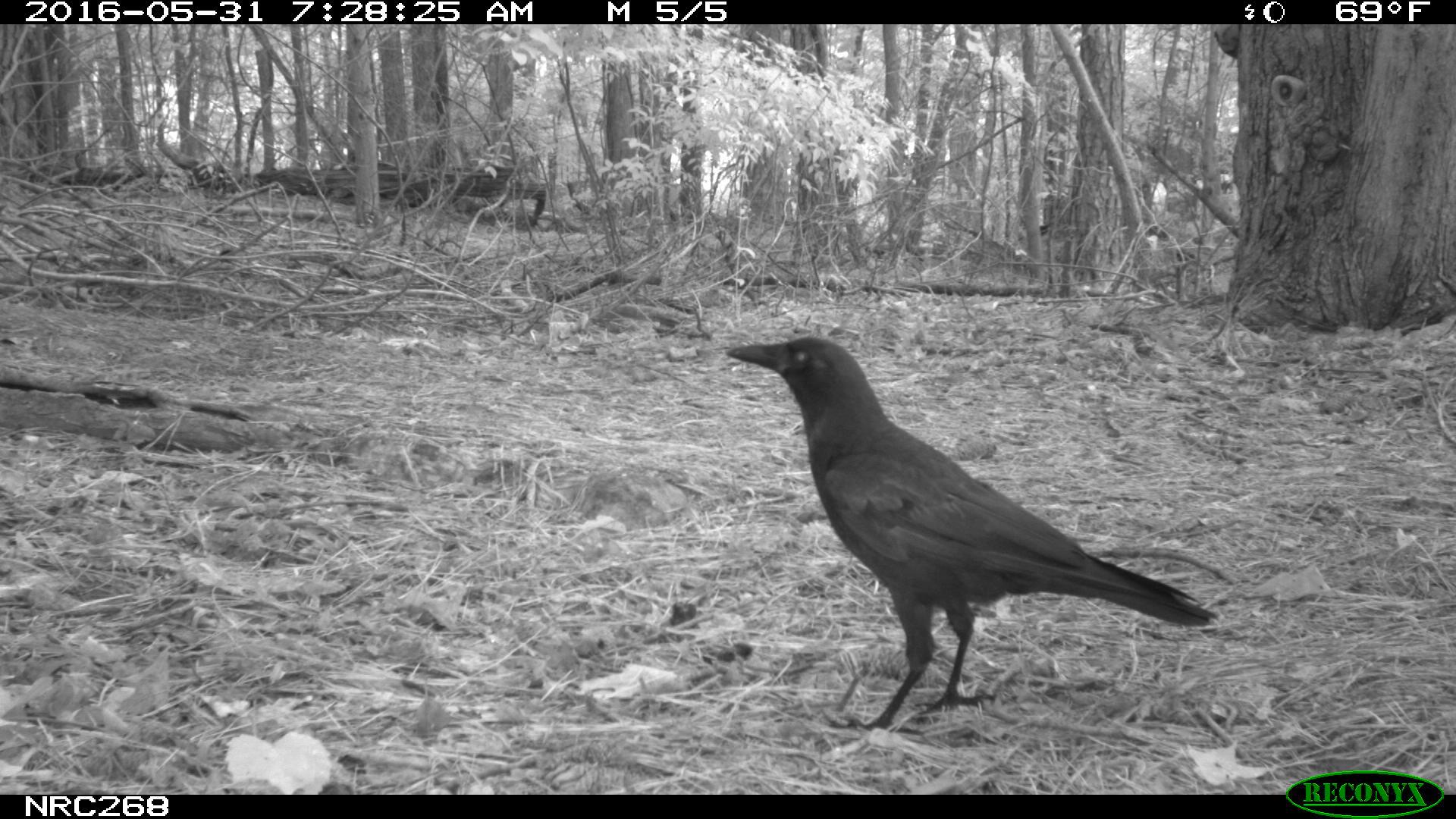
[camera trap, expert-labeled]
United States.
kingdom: Animalia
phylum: Chordata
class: Aves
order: Passeriformes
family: Corvidae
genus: Corvus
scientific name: Corvus brachyrhynchos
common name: american crow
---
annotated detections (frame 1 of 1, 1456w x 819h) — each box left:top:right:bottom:
American Crow: 712:321:1220:713